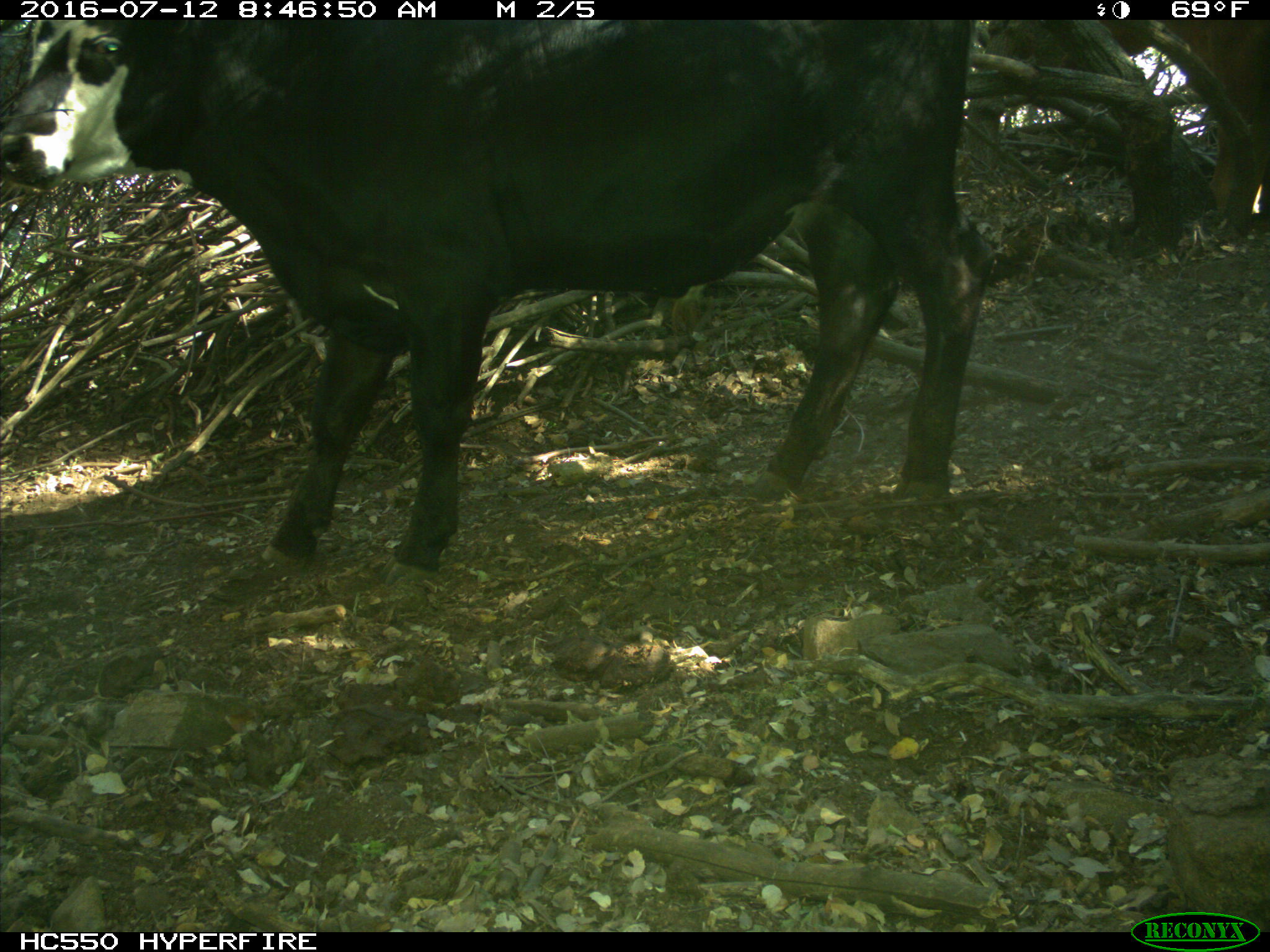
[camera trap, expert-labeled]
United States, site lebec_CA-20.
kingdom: Animalia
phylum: Chordata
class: Mammalia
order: Artiodactyla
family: Bovidae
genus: Bos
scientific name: Bos taurus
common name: domestic cow